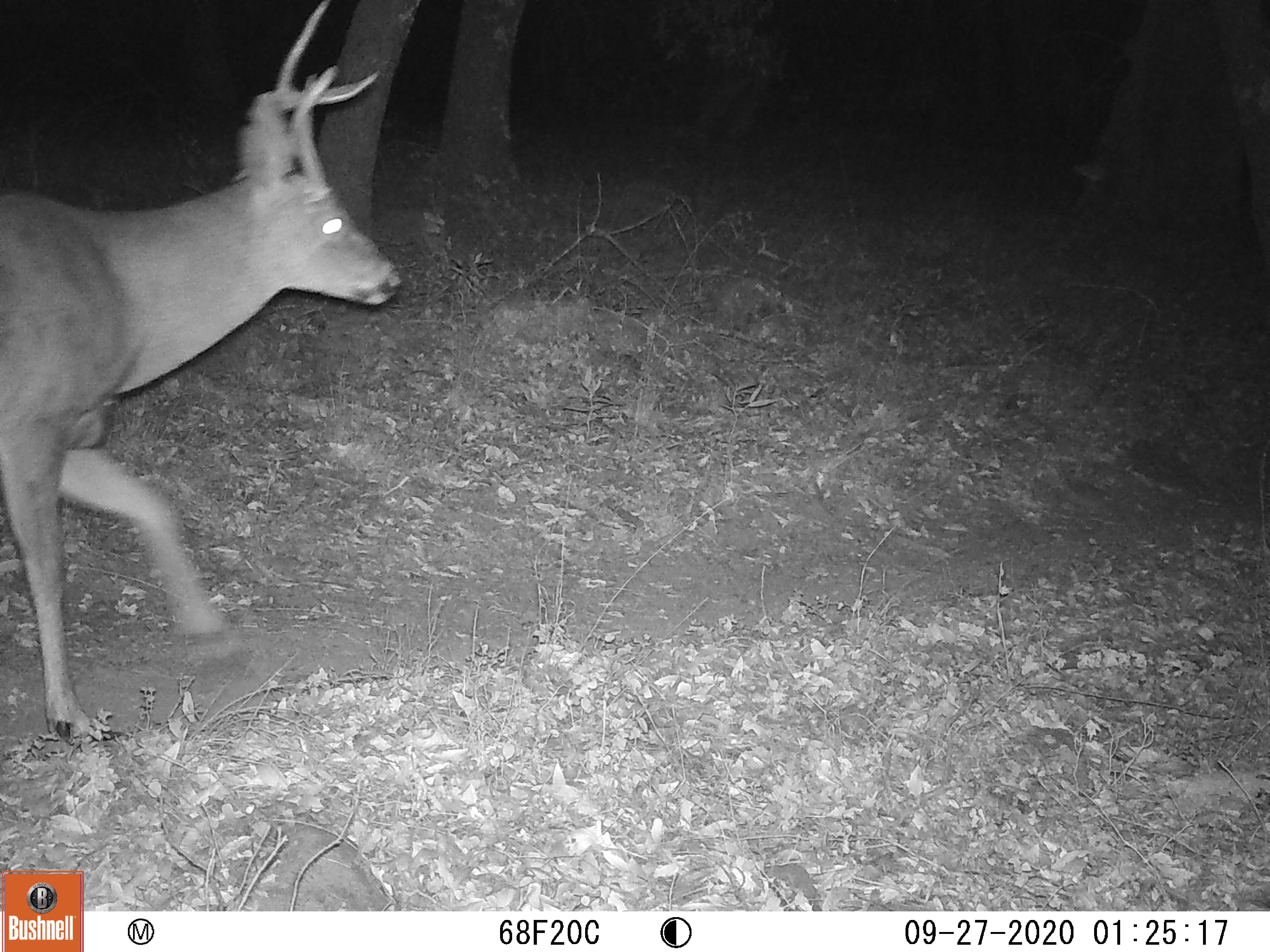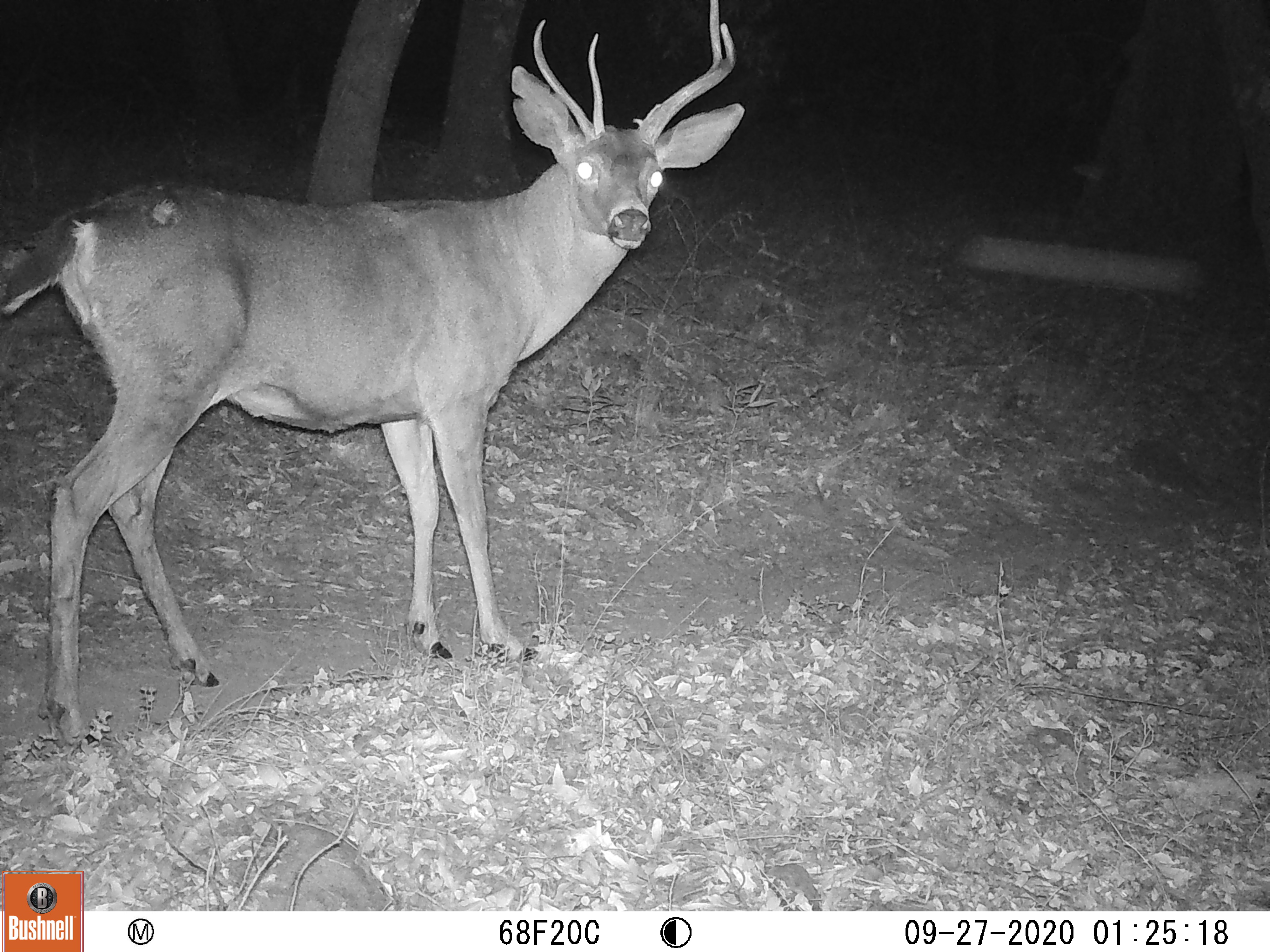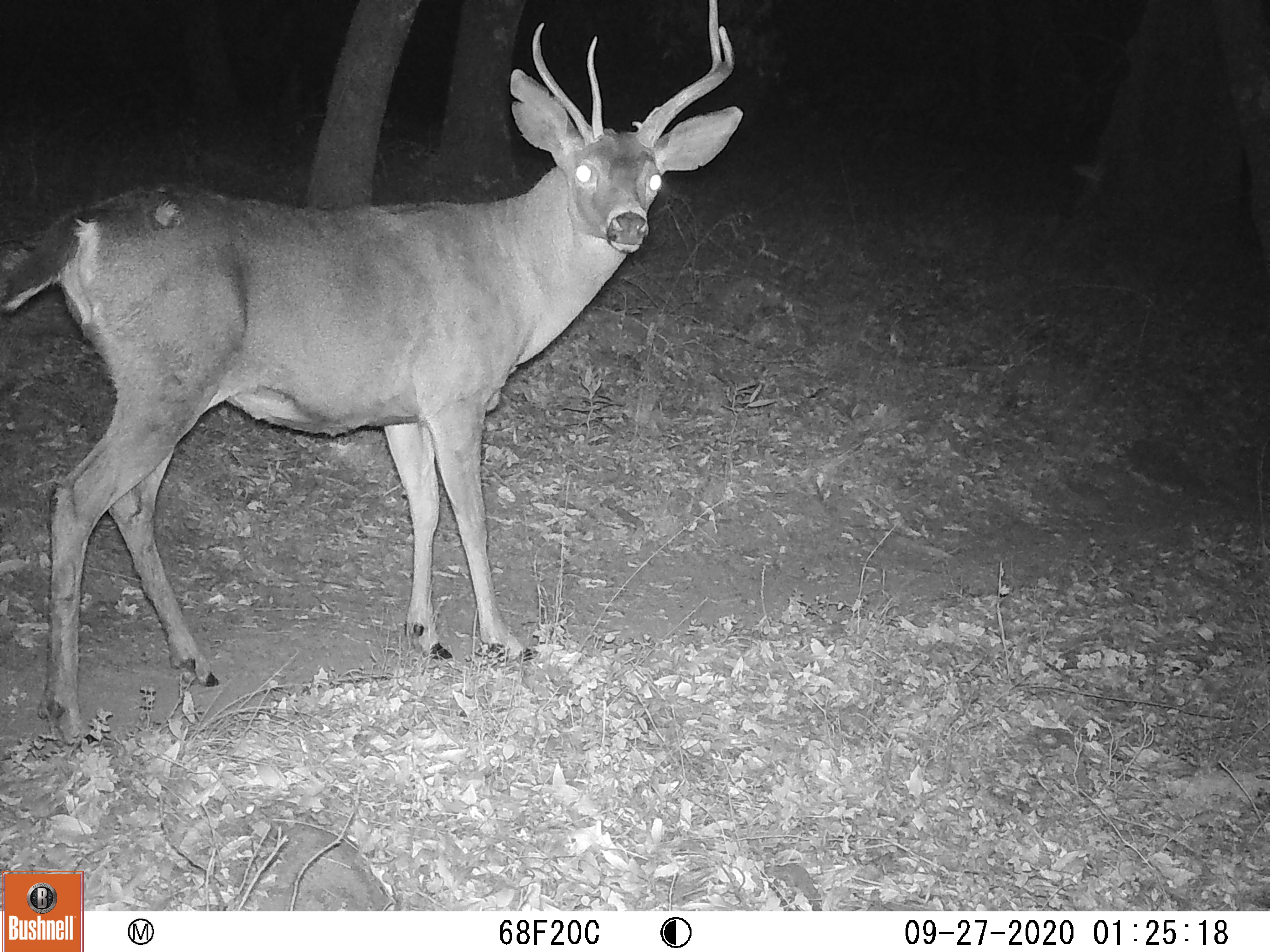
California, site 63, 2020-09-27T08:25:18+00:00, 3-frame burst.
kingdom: Animalia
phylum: Chordata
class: Mammalia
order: Artiodactyla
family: Cervidae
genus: Odocoileus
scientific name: Odocoileus hemionus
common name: mule deer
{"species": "mule deer (Odocoileus hemionus)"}